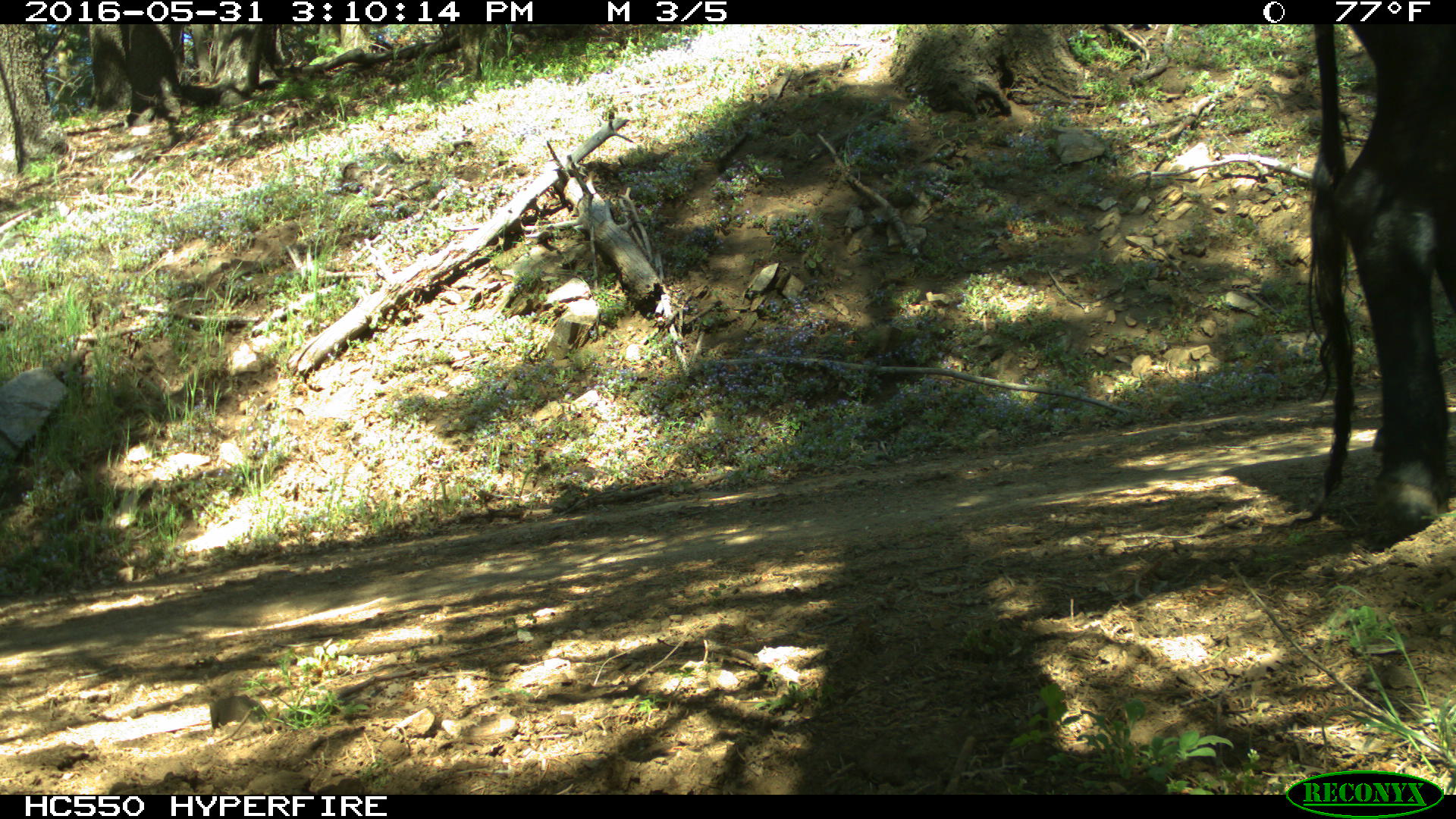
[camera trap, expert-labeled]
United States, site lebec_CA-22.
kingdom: Animalia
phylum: Chordata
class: Mammalia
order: Artiodactyla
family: Bovidae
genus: Bos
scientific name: Bos taurus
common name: domestic cow